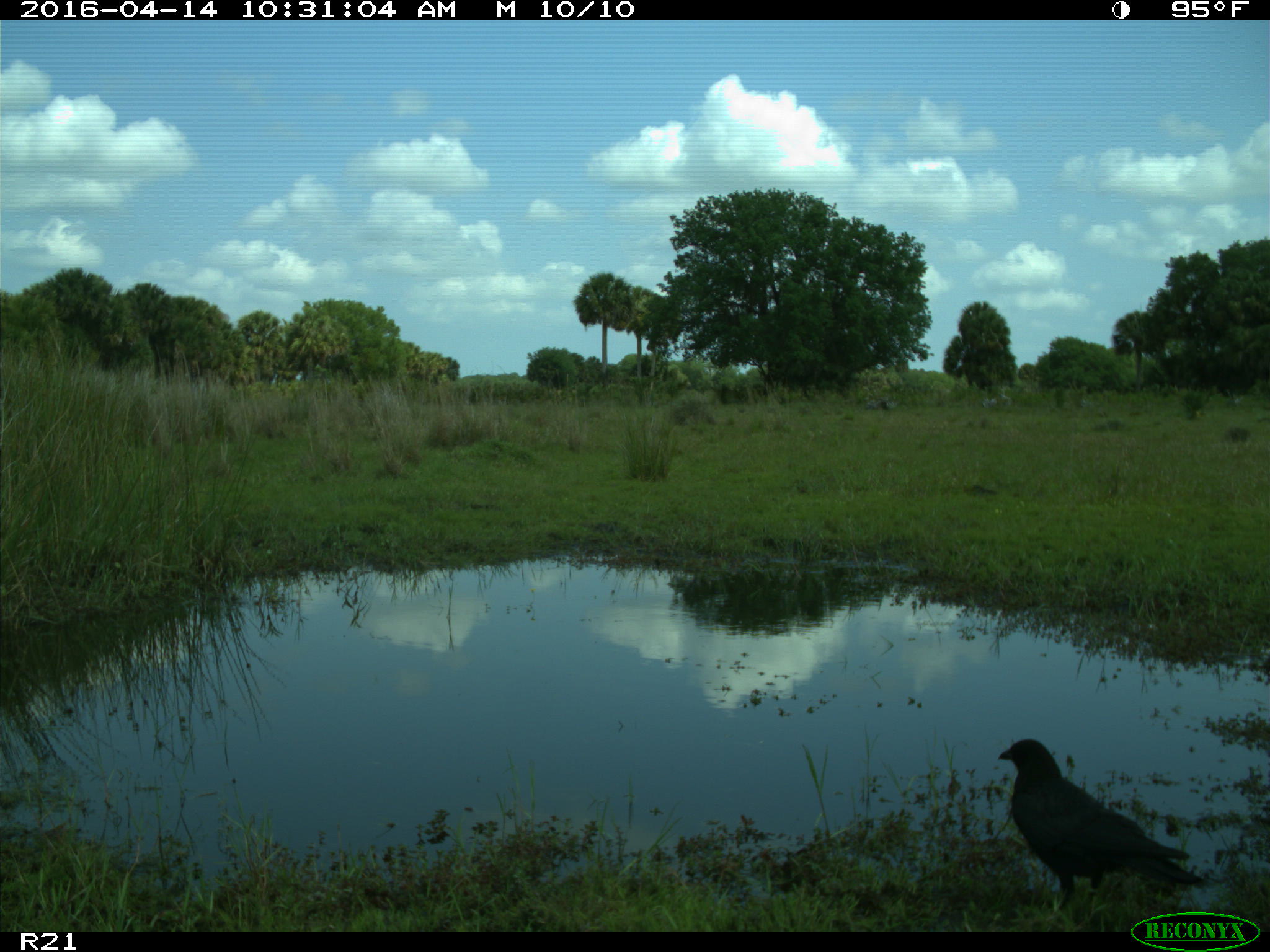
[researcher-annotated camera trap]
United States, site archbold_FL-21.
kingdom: Animalia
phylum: Chordata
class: Aves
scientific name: Aves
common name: birds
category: unidentified bird